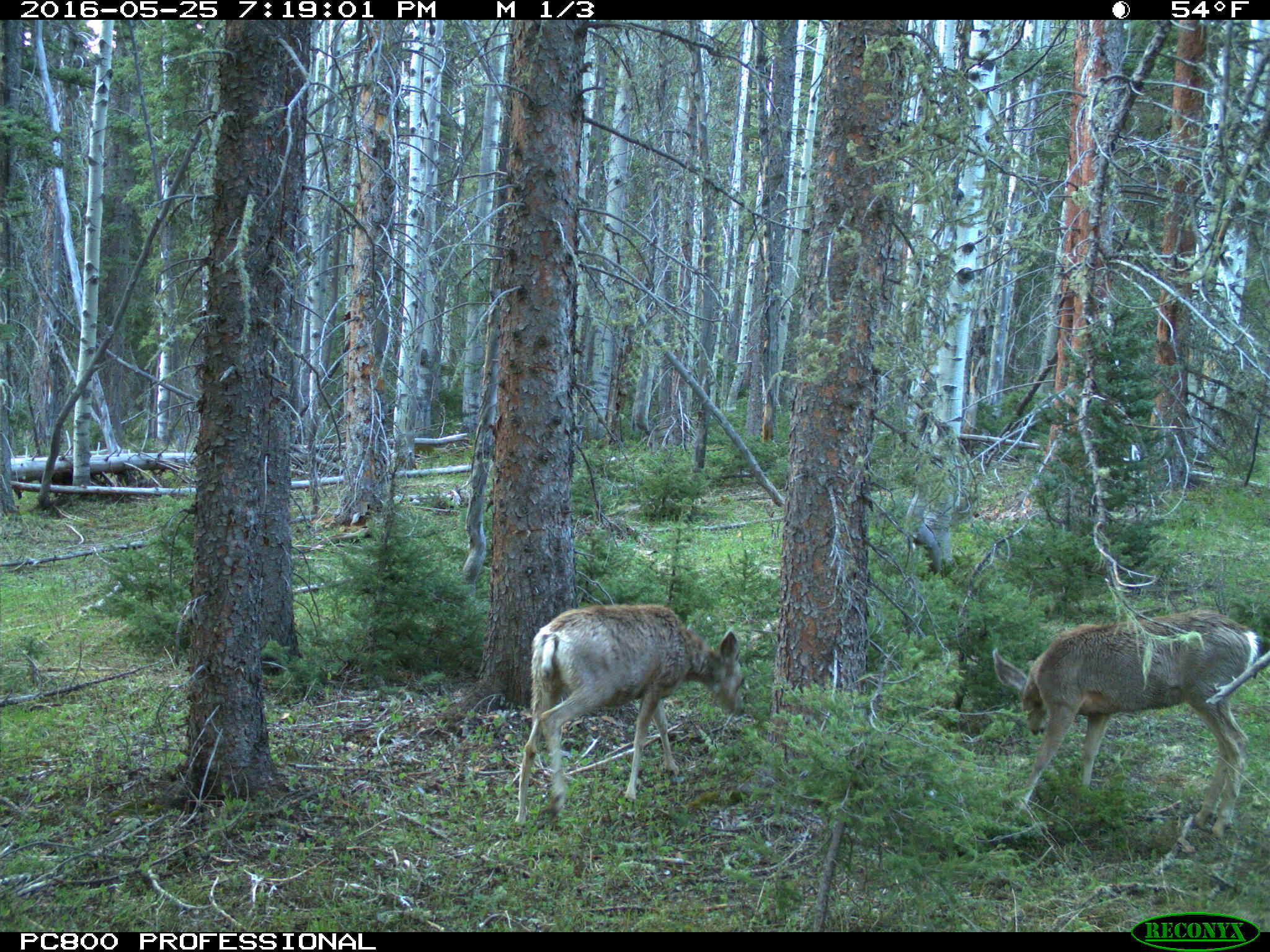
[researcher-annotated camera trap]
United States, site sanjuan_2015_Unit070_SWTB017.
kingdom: Animalia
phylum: Chordata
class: Mammalia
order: Artiodactyla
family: Cervidae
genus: Odocoileus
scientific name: Odocoileus hemionus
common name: mule deer